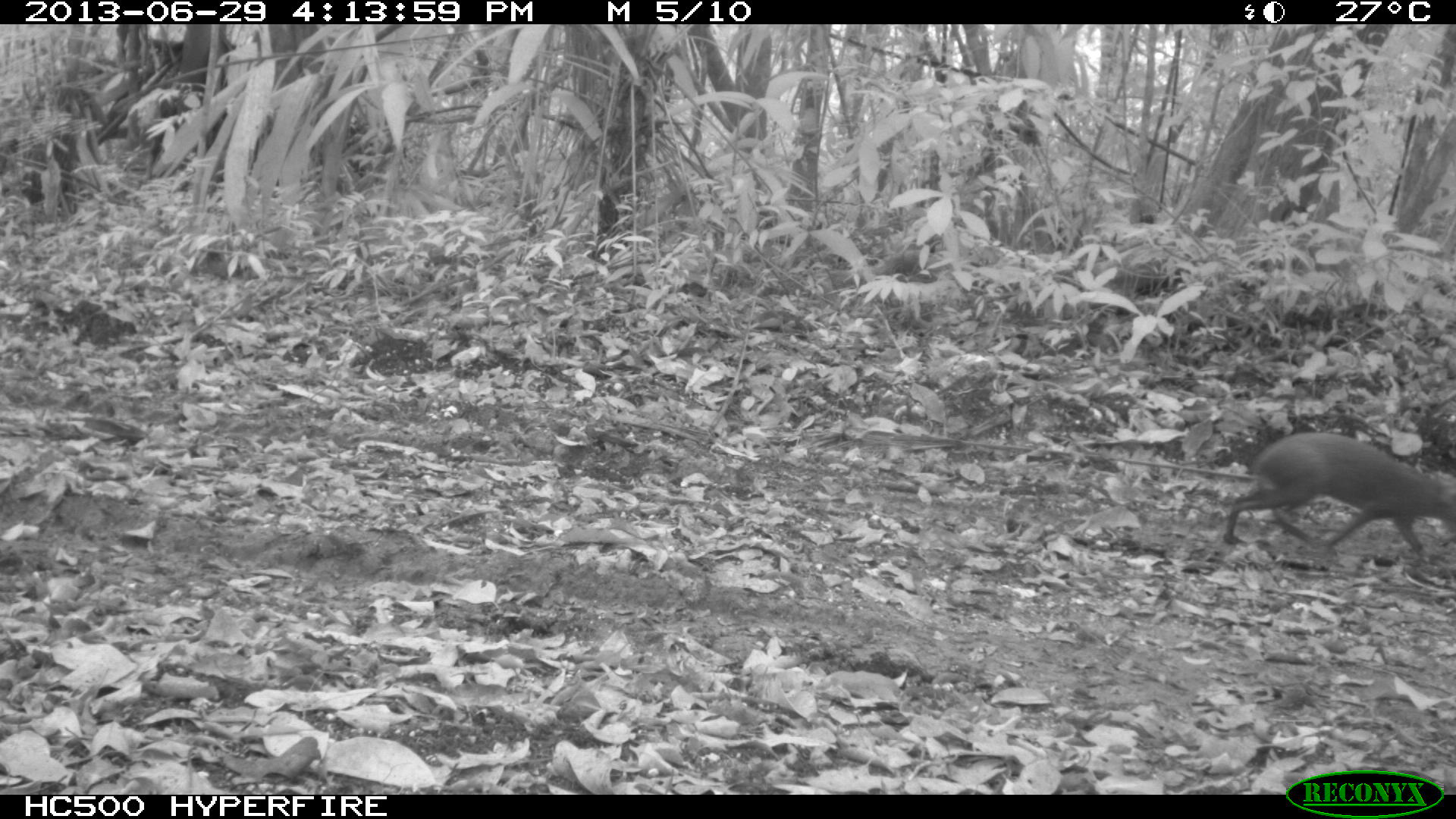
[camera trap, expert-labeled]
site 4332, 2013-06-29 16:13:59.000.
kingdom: Animalia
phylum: Chordata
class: Mammalia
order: Rodentia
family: Dasyproctidae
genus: Dasyprocta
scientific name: Dasyprocta punctata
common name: central american agouti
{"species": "Dasyprocta punctata (central american agouti)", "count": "1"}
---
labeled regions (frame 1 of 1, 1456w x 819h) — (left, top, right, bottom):
dasyprocta punctata: (1222, 431, 1456, 557)